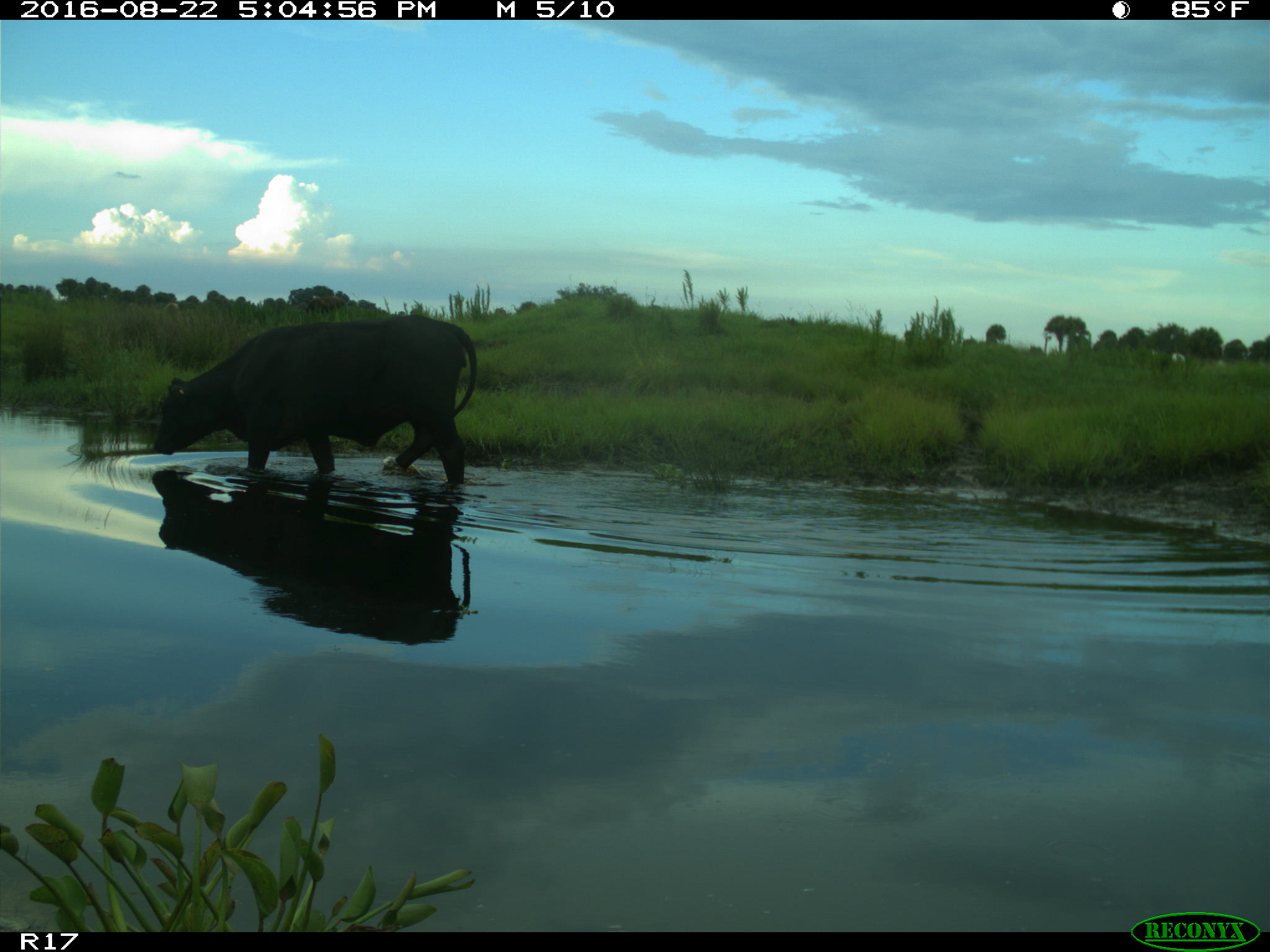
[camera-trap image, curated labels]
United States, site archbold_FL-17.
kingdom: Animalia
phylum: Chordata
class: Mammalia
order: Artiodactyla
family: Bovidae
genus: Bos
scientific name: Bos taurus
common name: domestic cow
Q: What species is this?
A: Bos taurus (domestic cow).